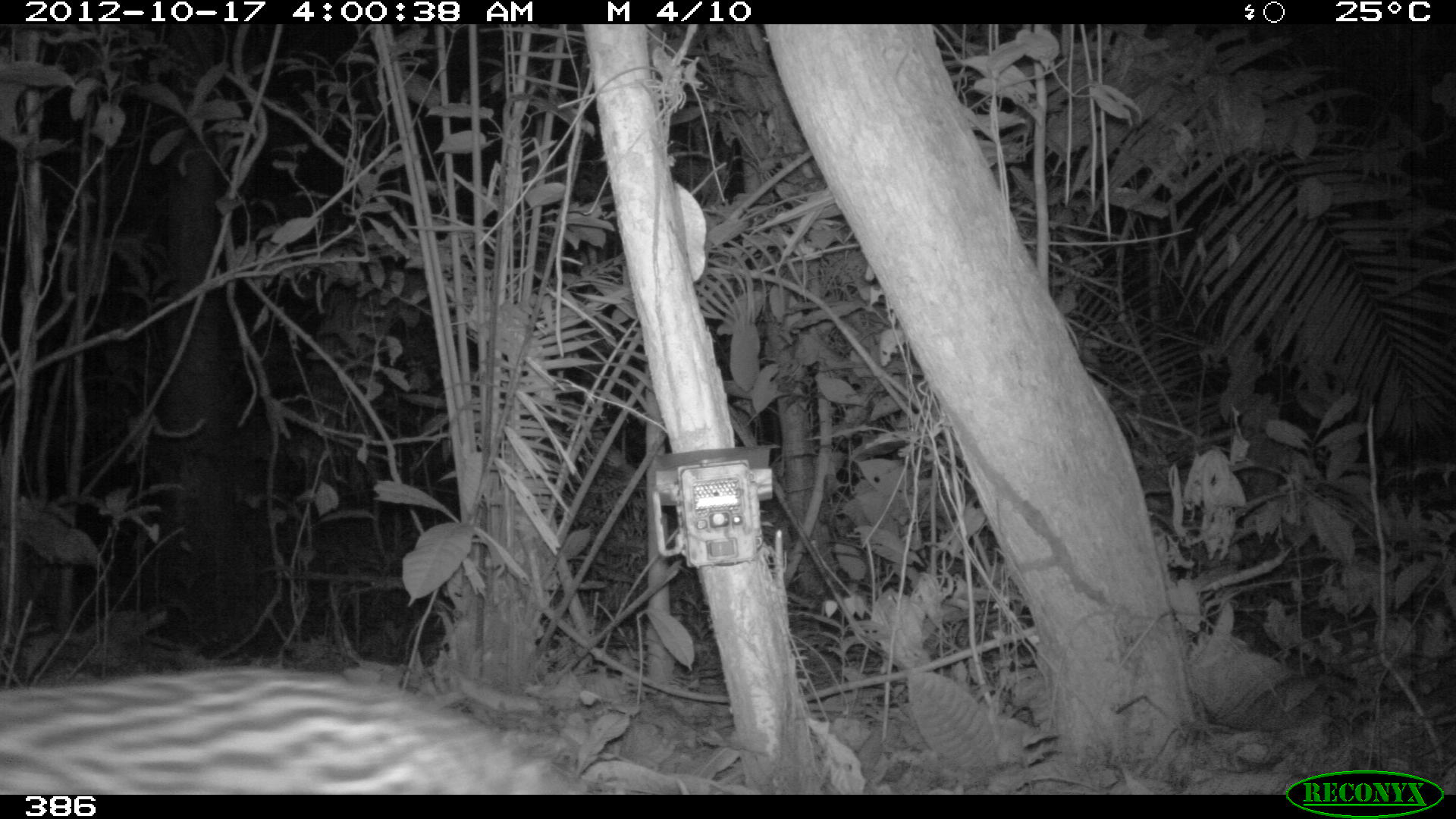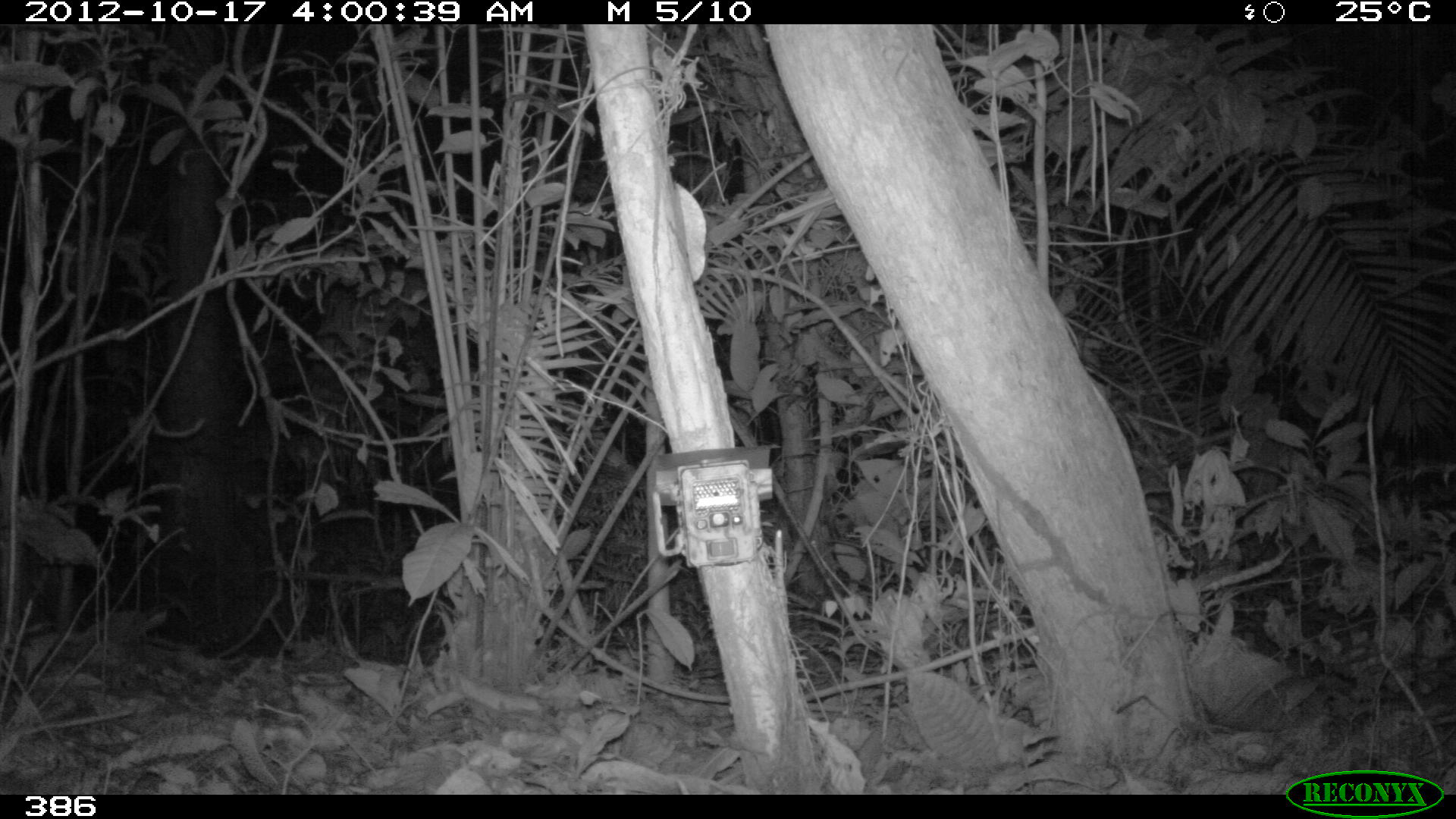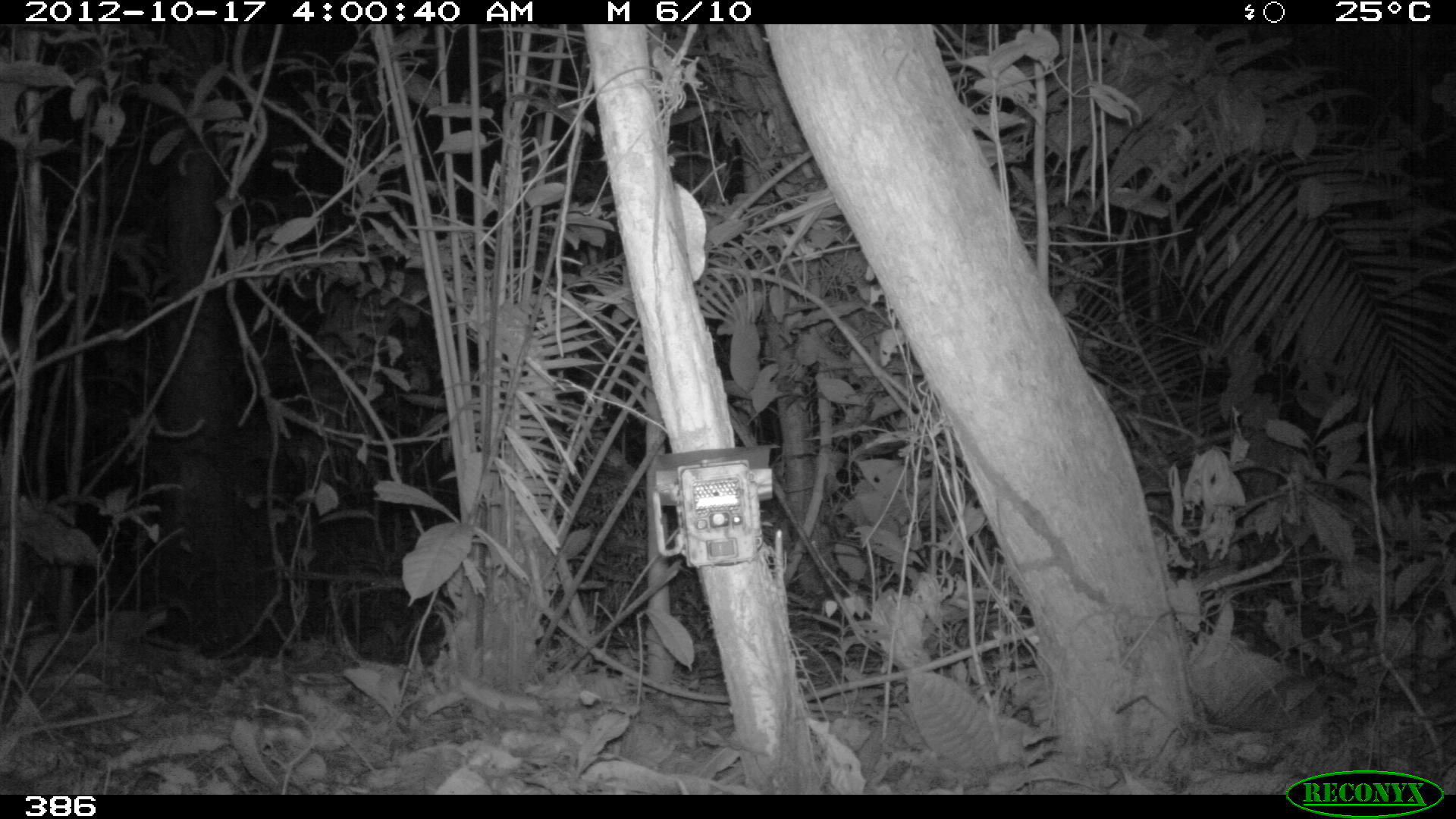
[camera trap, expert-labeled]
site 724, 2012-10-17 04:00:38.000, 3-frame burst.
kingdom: Animalia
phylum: Chordata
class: Mammalia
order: Carnivora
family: Felidae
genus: Leopardus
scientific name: Leopardus pardalis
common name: ocelot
Leopardus pardalis (ocelot).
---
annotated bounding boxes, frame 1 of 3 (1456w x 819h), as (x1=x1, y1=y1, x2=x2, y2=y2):
leopardus pardalis: (x1=0, y1=662, x2=591, y2=792)